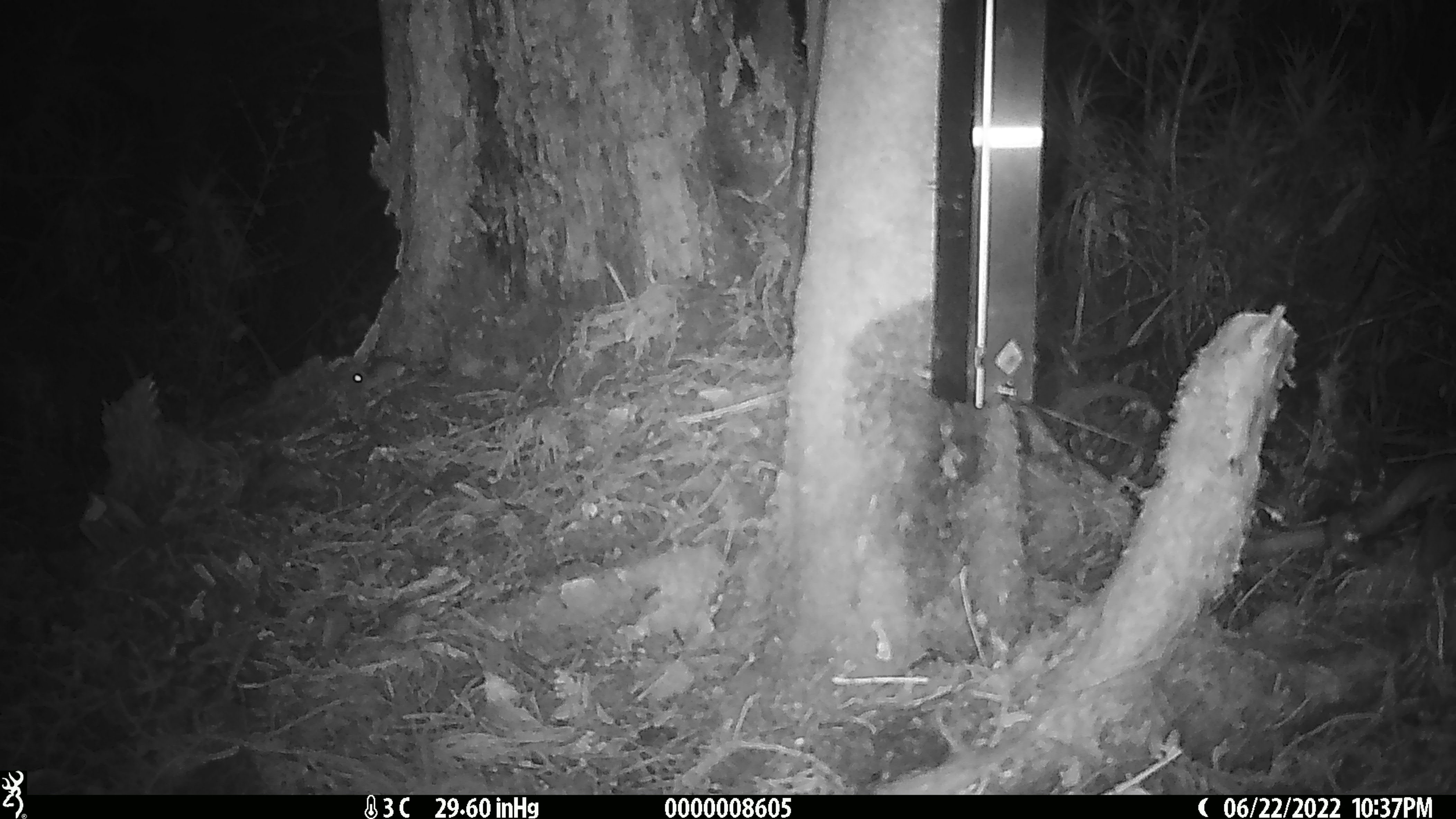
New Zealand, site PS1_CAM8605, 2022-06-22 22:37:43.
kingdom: Animalia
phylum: Chordata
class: Mammalia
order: Rodentia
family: Muridae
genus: Mus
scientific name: Mus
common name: mouse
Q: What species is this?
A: Mouse (Mus).